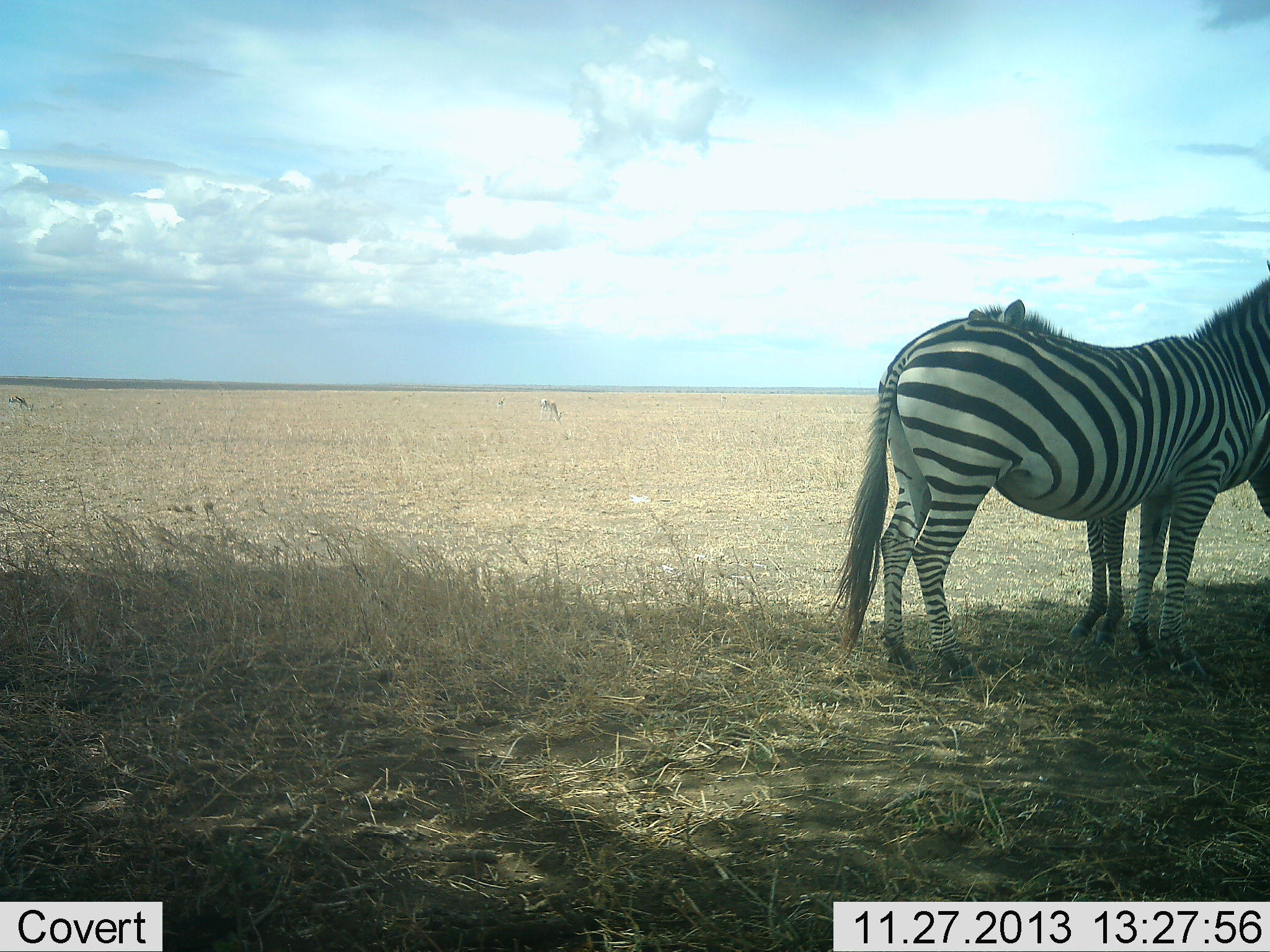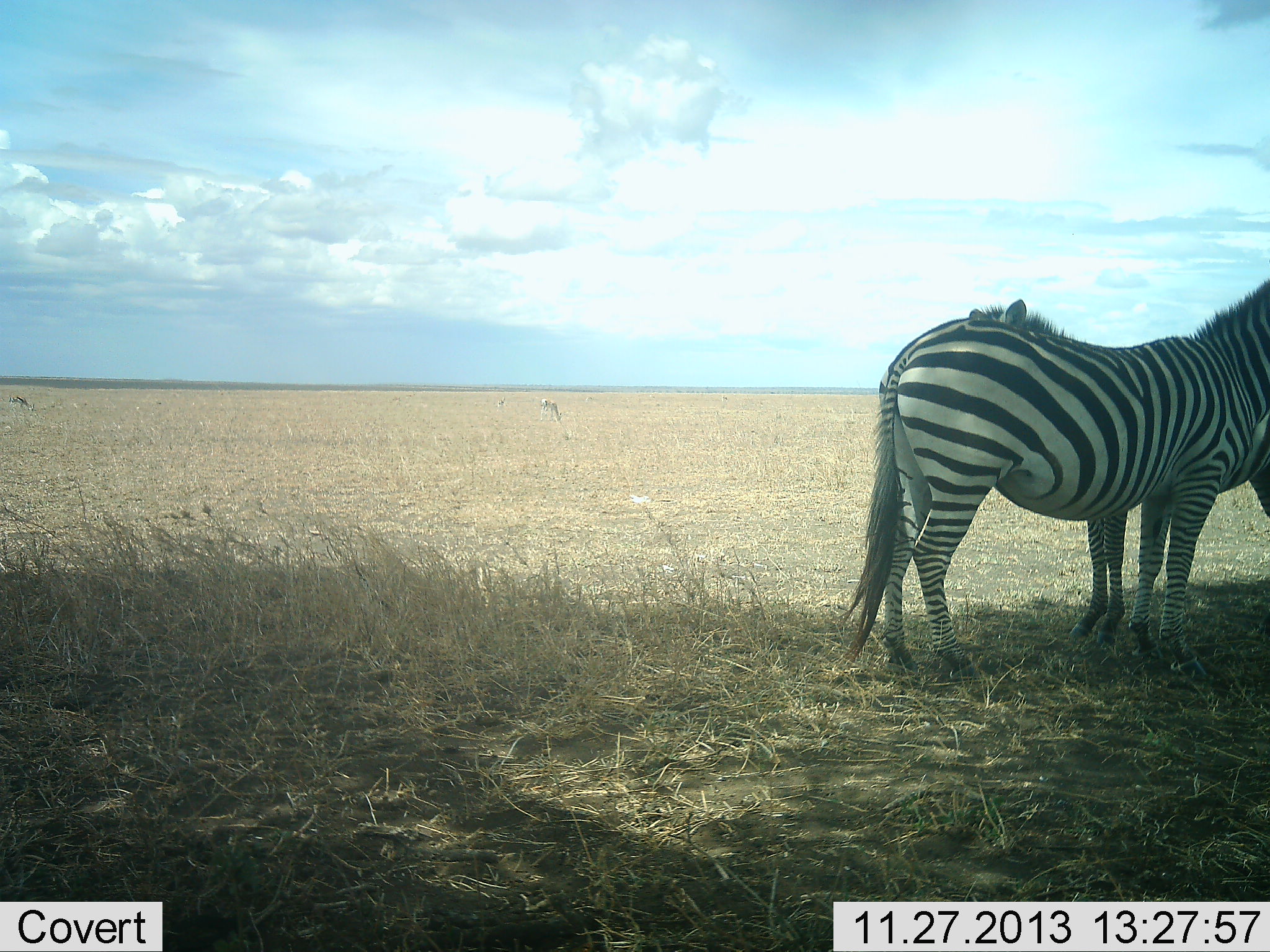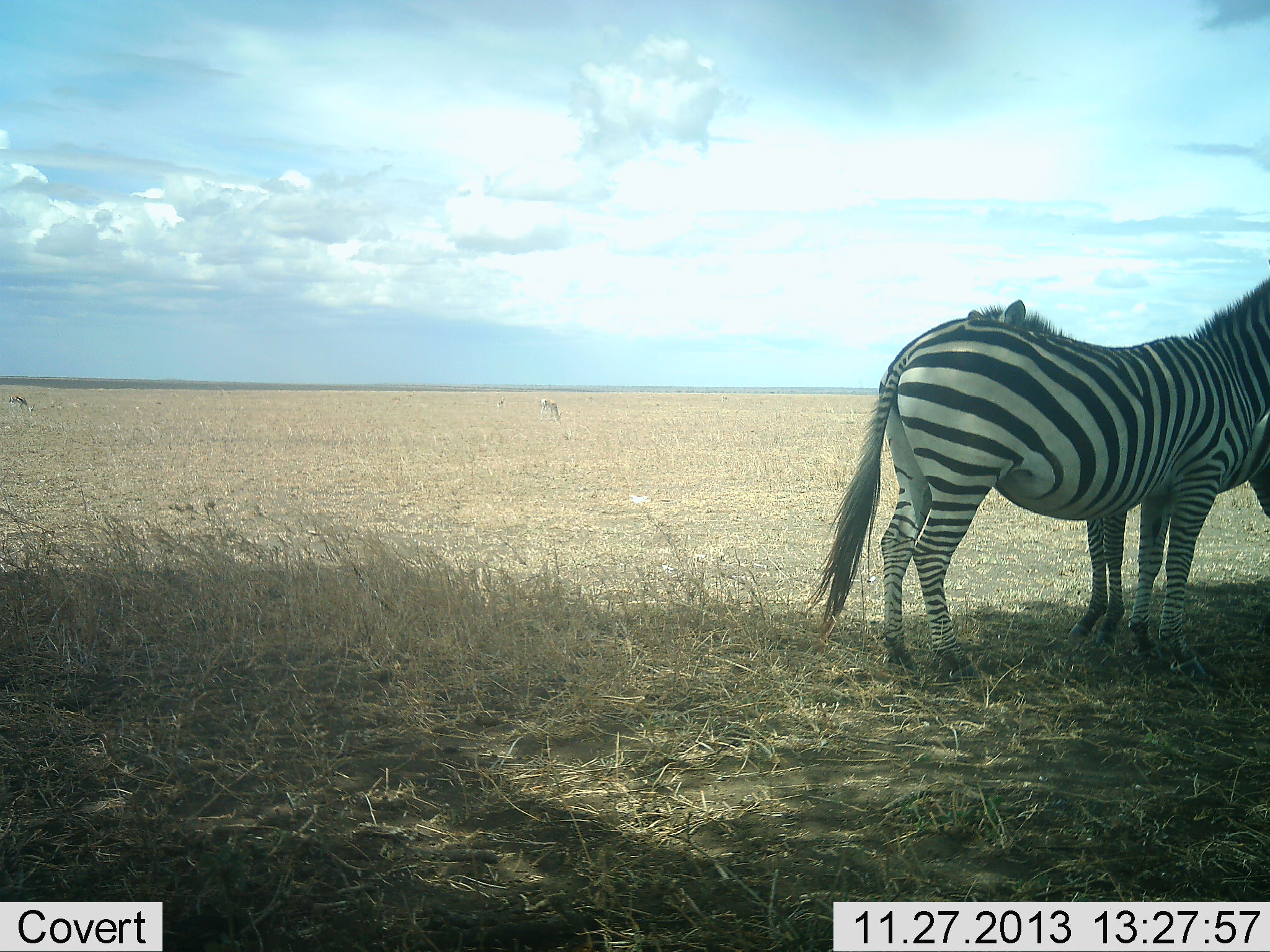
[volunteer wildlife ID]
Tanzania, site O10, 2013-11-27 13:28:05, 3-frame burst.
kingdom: Animalia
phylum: Chordata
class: Mammalia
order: Perissodactyla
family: Equidae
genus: Equus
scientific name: Equus quagga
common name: plains zebra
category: zebra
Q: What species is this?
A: Zebra (plains zebra) (Equus quagga).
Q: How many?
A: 2.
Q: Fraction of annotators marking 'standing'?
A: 93%.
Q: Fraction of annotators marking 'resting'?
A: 0%.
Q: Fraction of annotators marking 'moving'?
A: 0%.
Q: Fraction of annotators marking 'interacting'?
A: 14%.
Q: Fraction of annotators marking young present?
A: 14%.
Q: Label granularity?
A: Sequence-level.